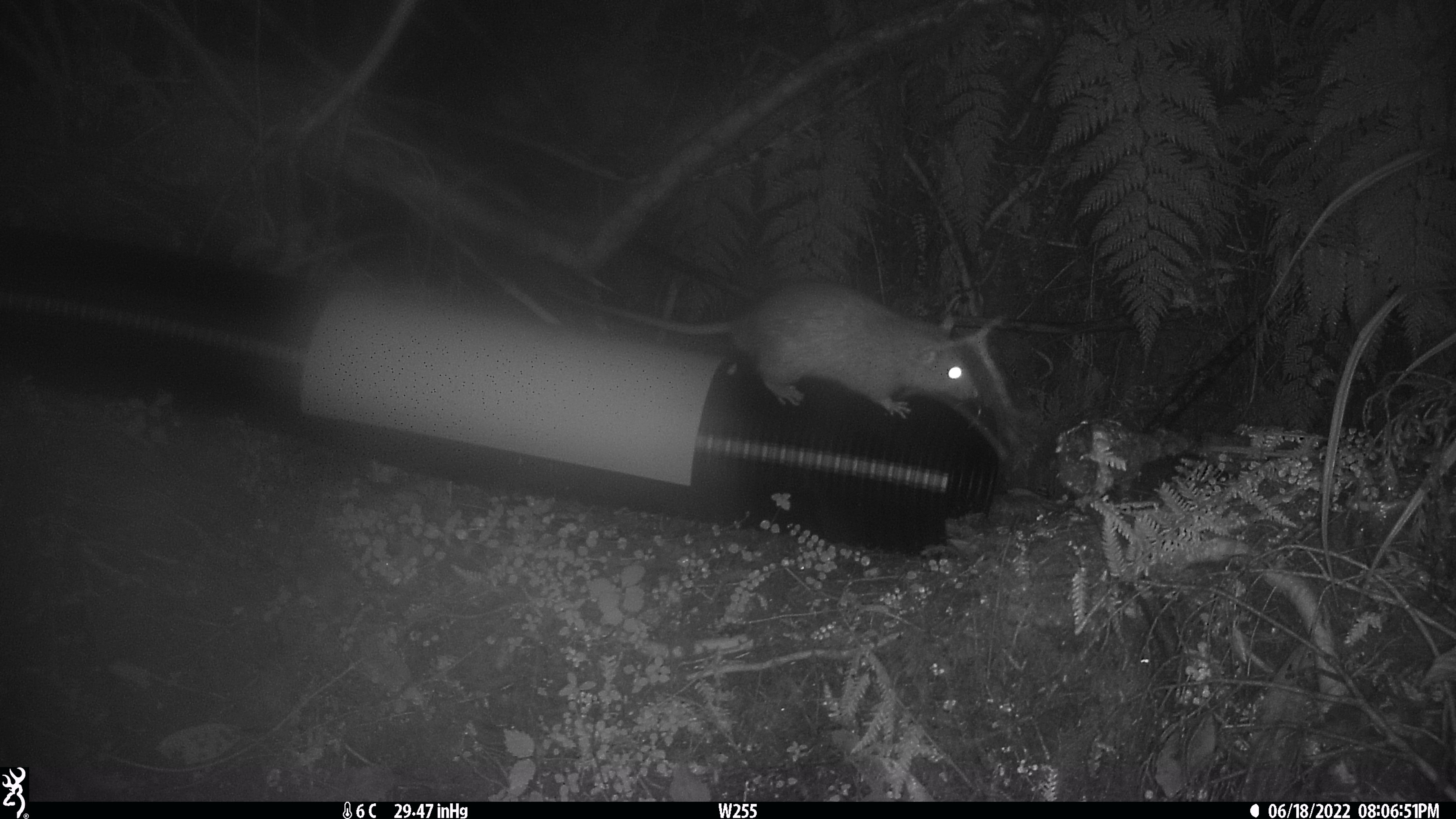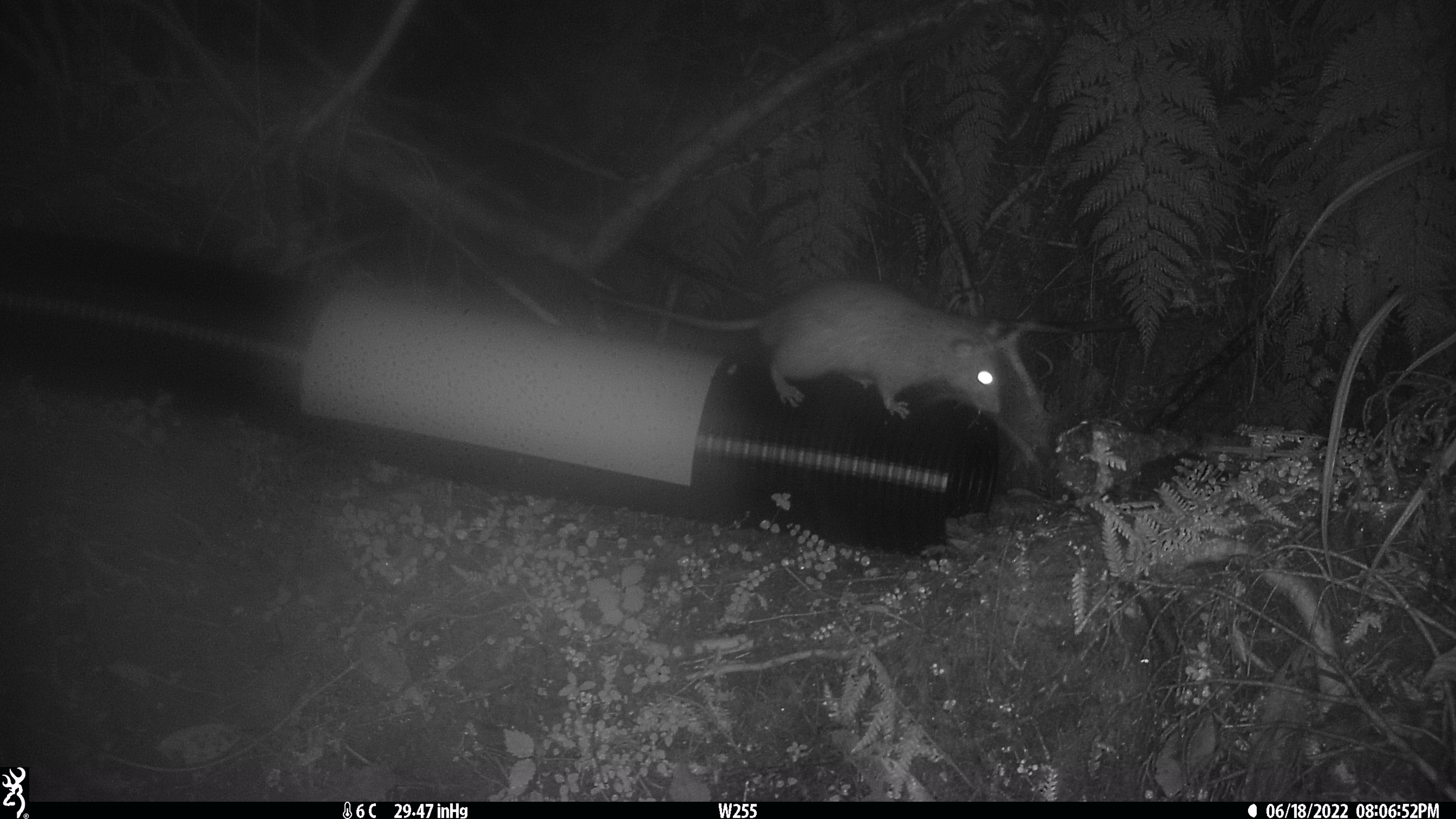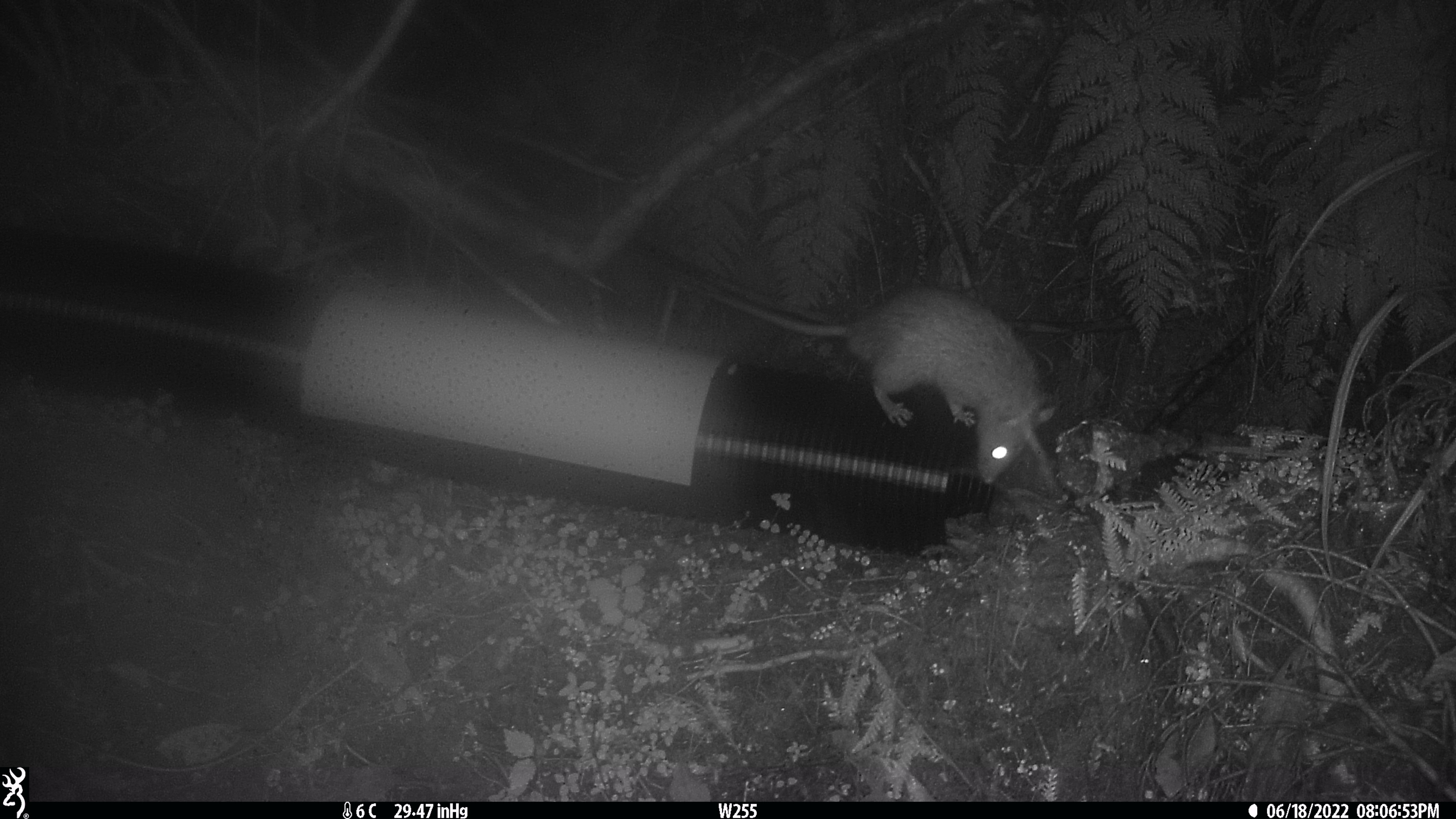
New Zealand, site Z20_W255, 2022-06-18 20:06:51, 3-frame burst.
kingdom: Animalia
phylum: Chordata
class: Mammalia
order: Rodentia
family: Muridae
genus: Rattus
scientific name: Rattus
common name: rat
Rat (Rattus).